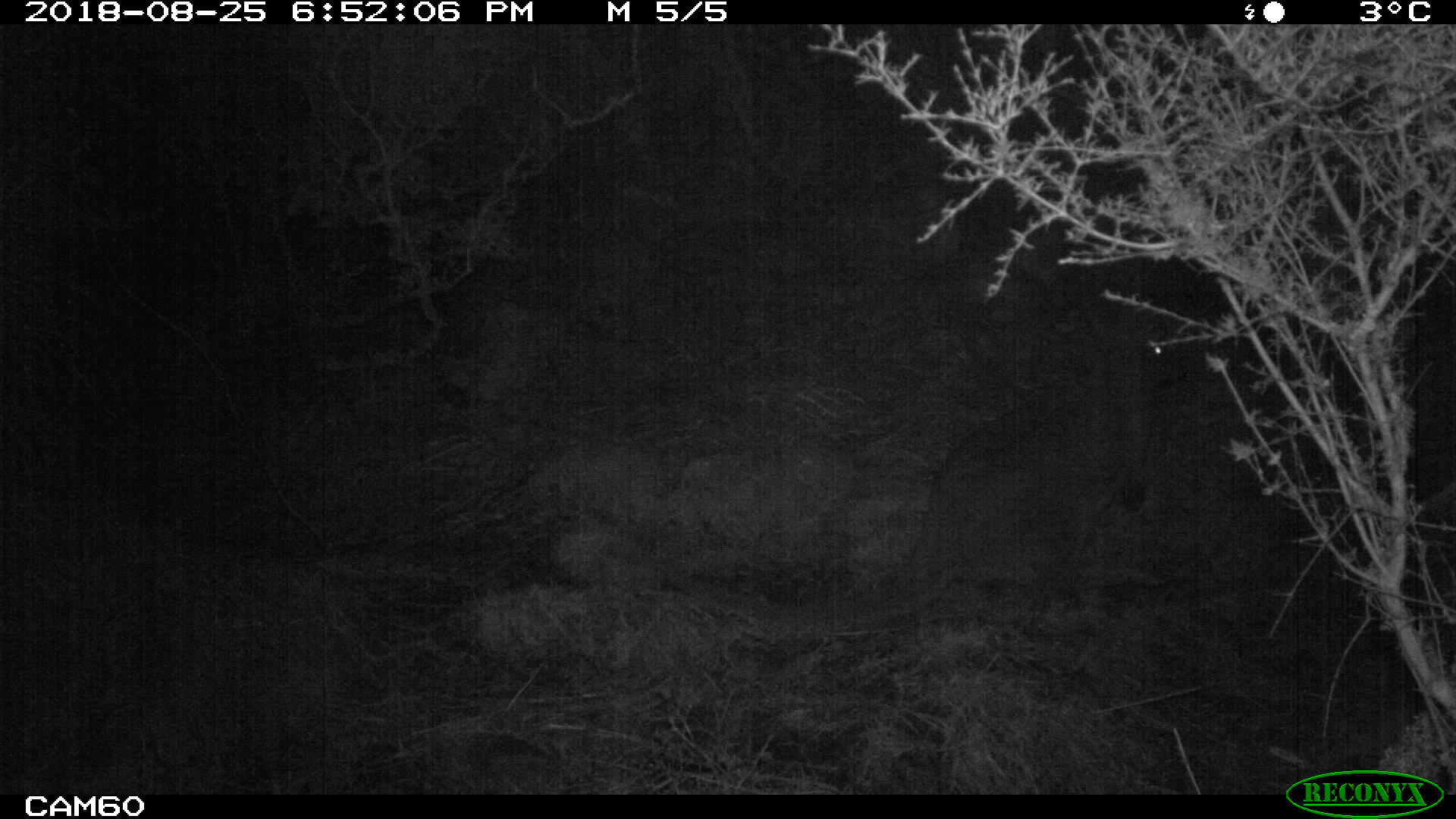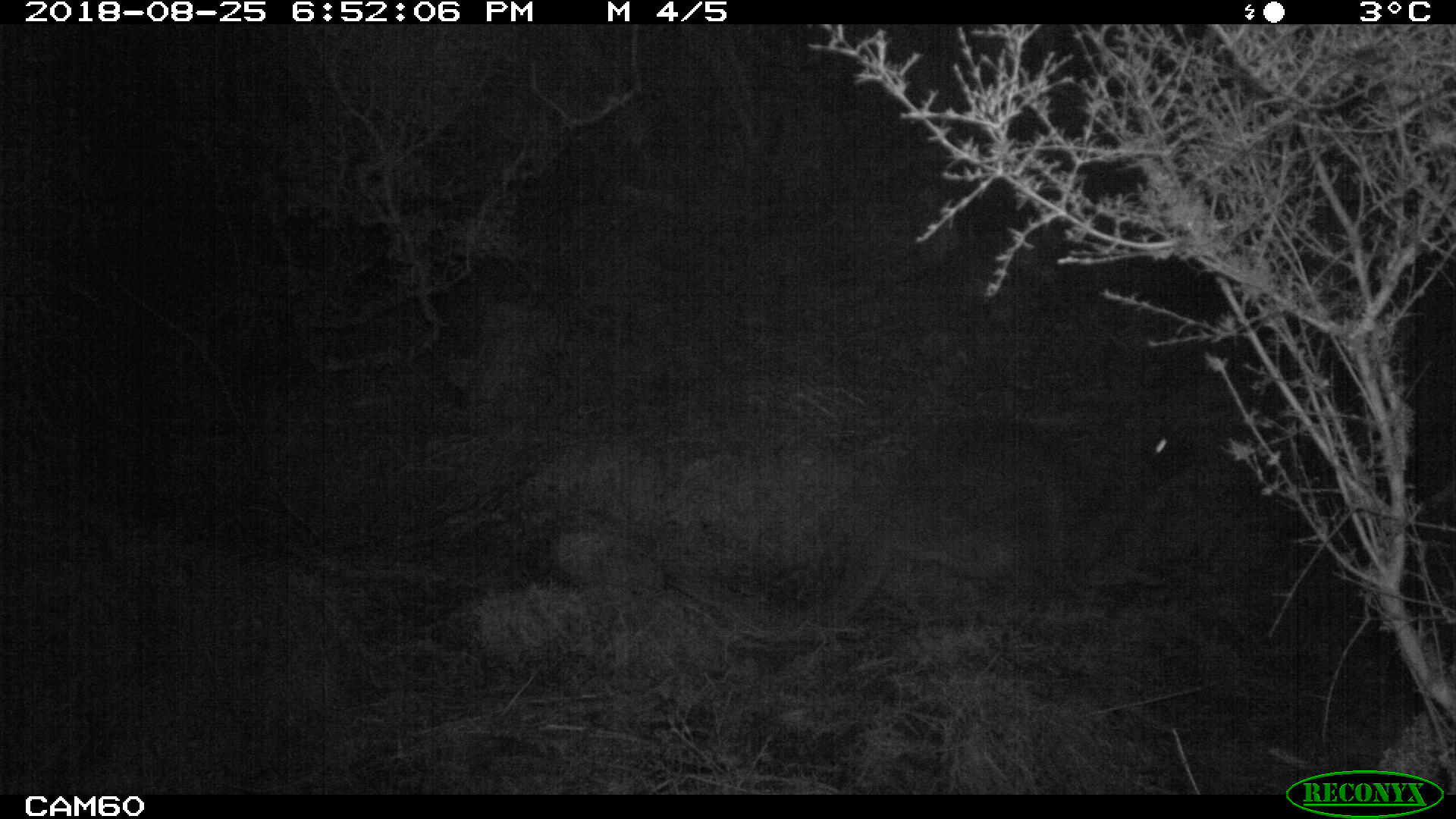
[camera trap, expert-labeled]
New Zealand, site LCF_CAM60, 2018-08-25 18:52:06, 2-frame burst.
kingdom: Animalia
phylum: Chordata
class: Mammalia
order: Diprotodontia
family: Macropodidae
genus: Notamacropus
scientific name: Notamacropus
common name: wallaby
Wallaby (Notamacropus).